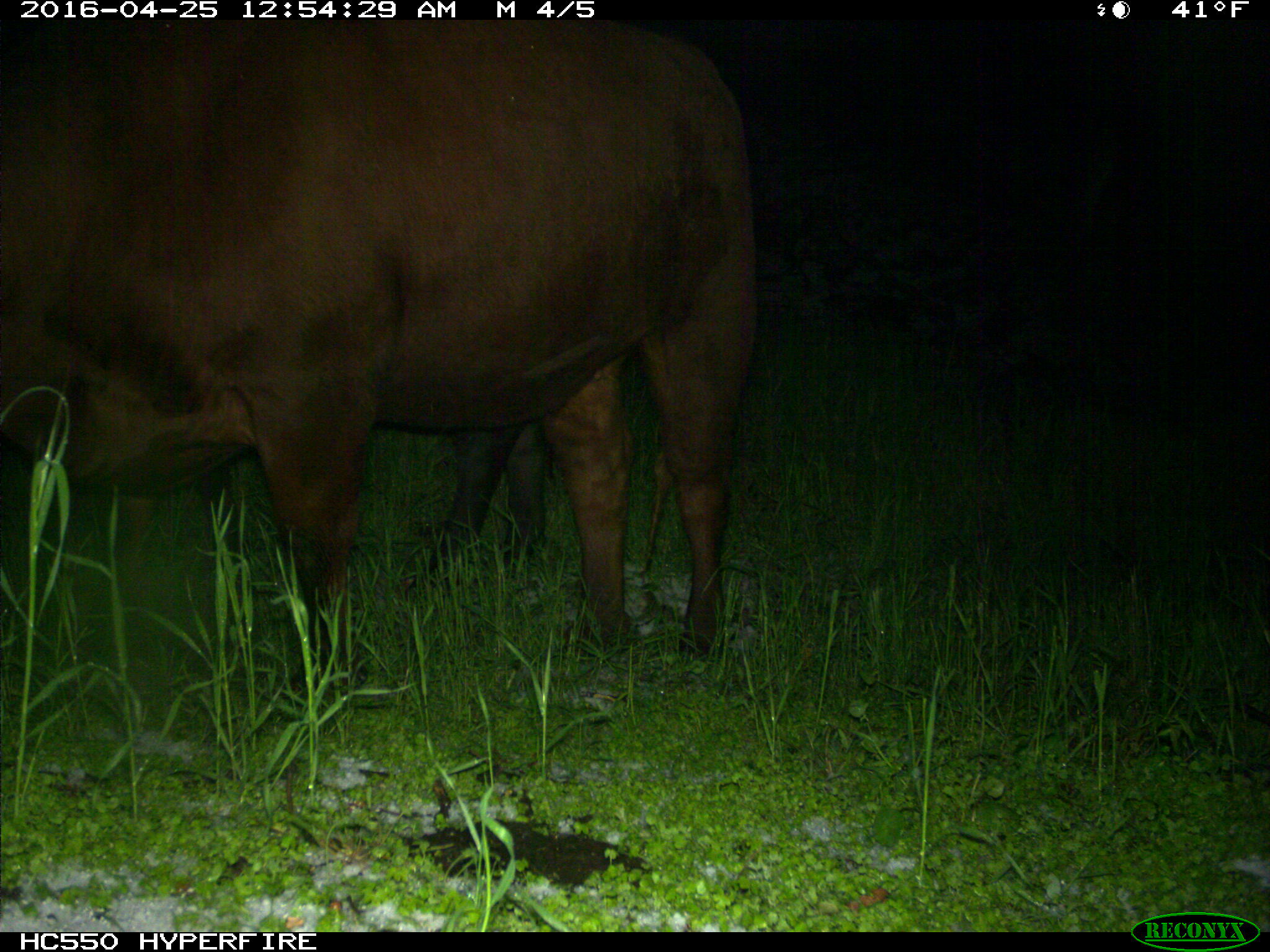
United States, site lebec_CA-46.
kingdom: Animalia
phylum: Chordata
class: Mammalia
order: Artiodactyla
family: Bovidae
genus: Bos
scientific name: Bos taurus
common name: domestic cow